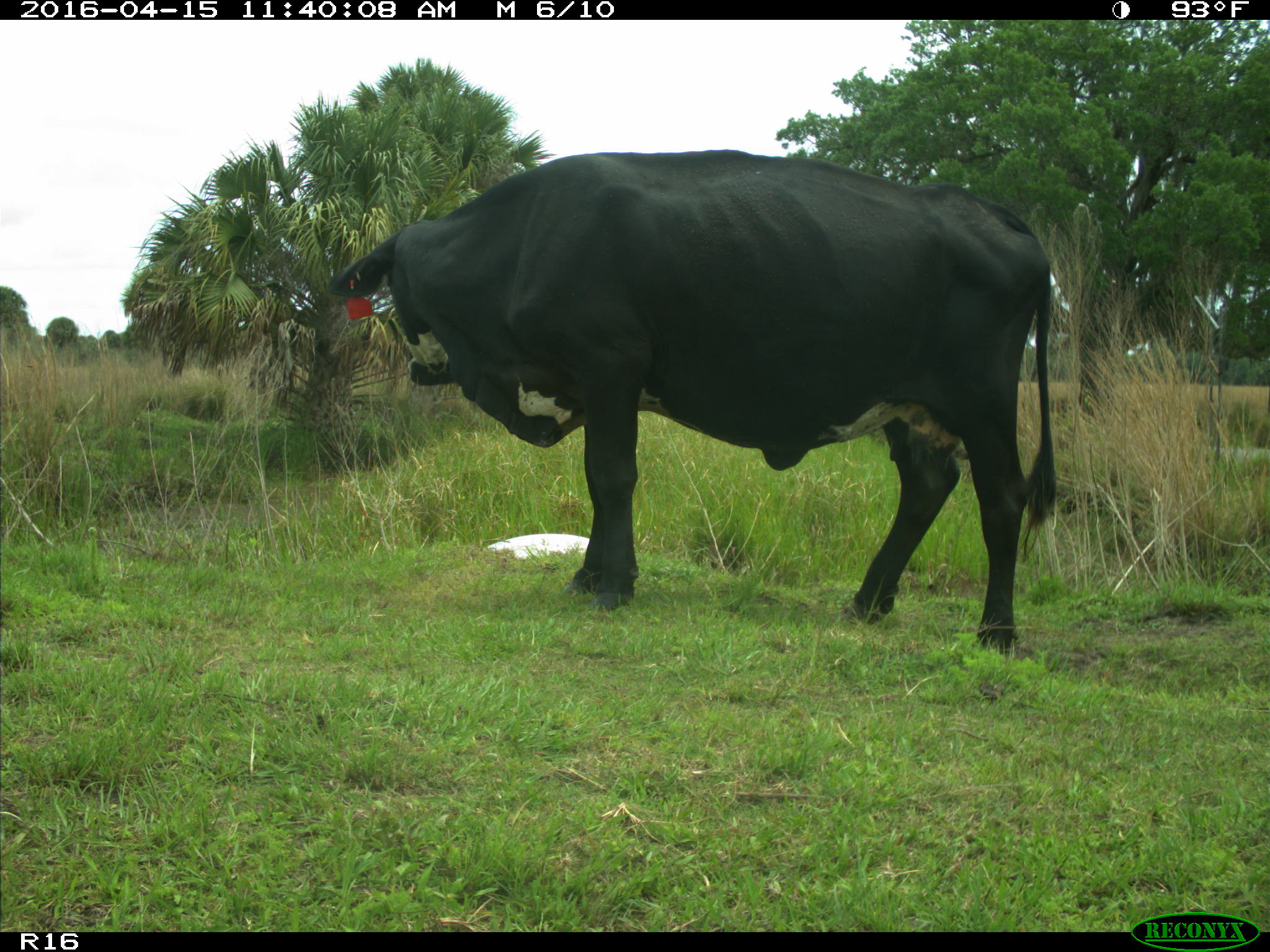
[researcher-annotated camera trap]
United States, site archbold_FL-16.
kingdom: Animalia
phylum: Chordata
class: Mammalia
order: Artiodactyla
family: Bovidae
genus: Bos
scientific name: Bos taurus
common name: domestic cow